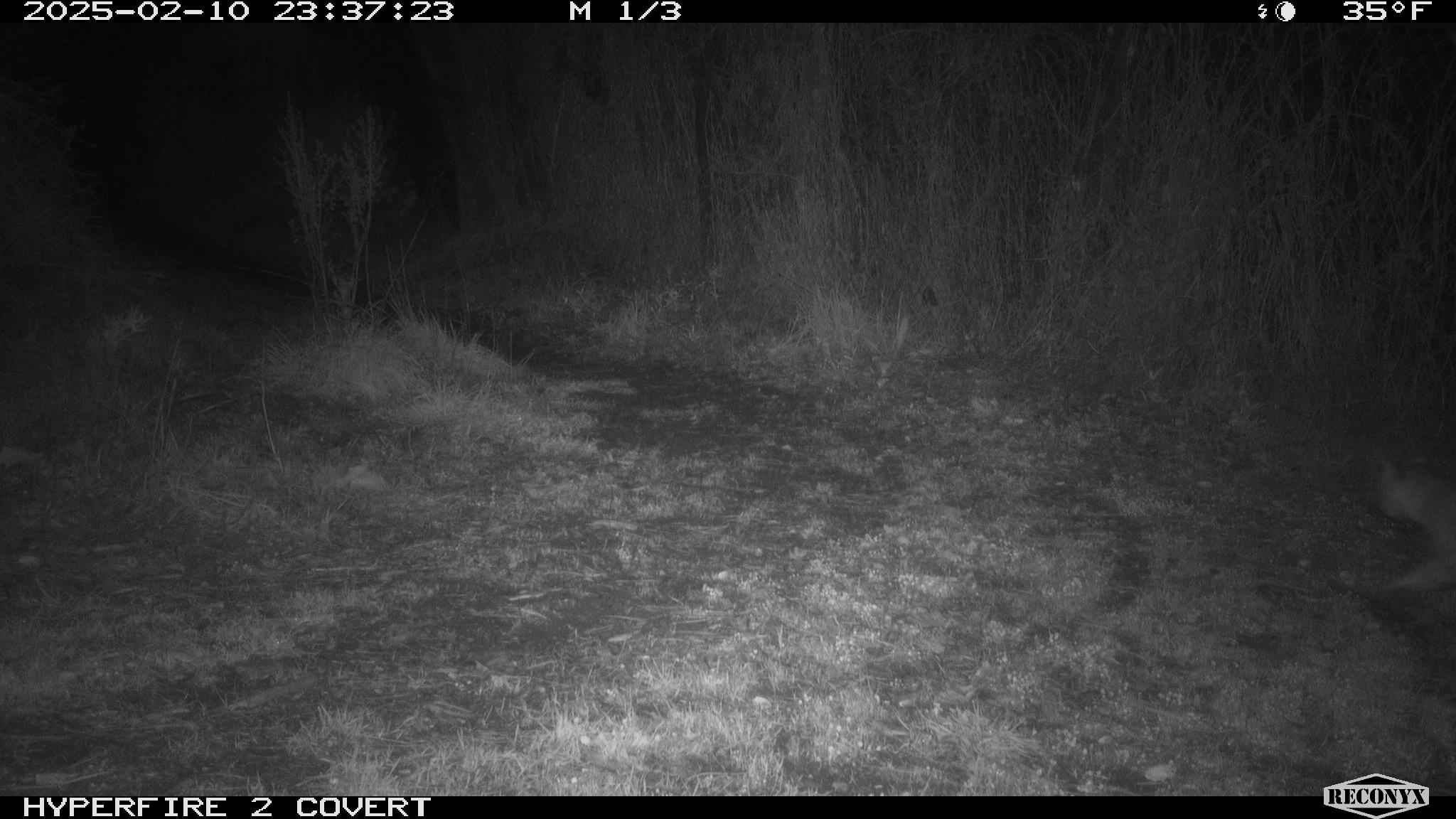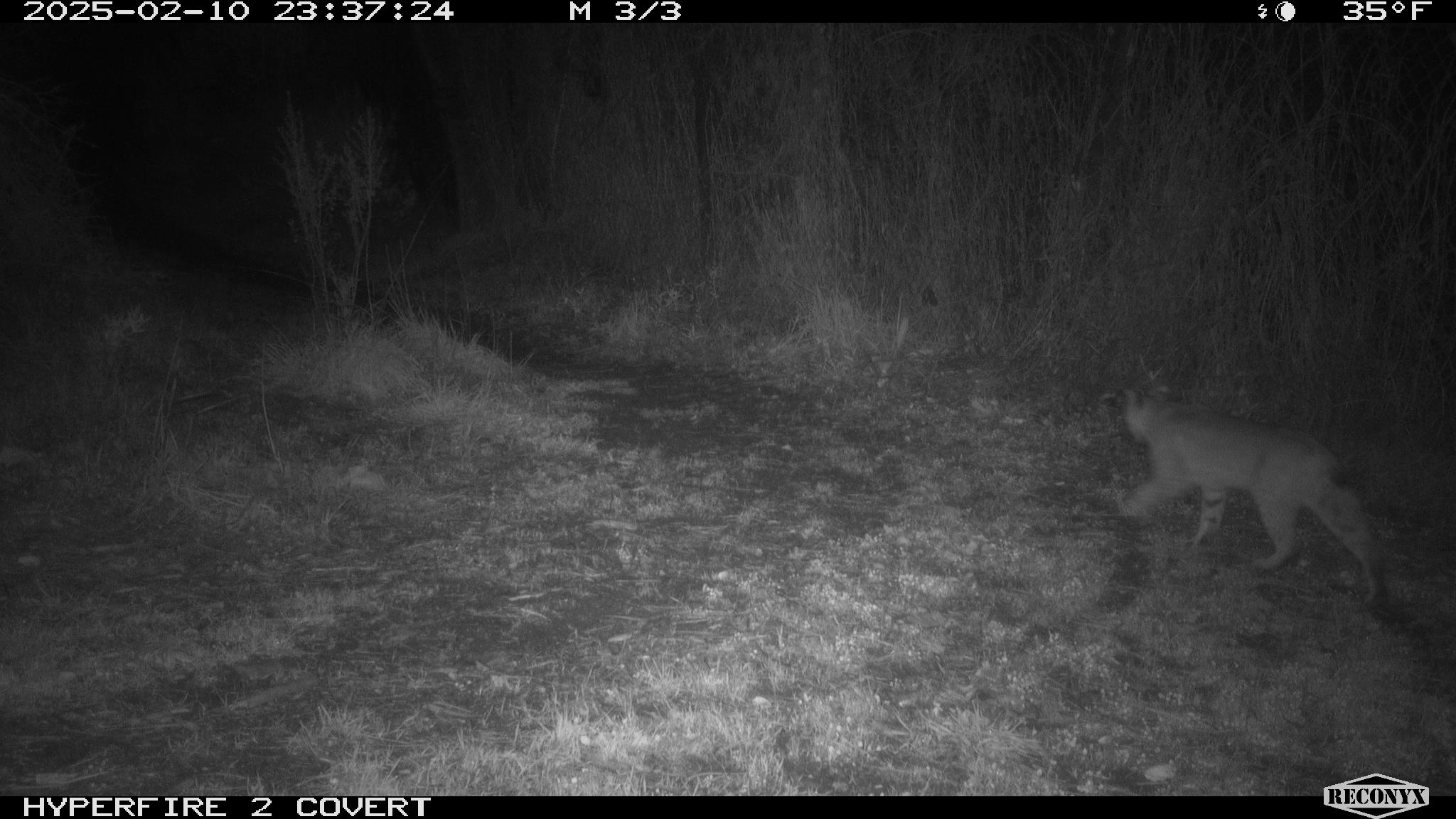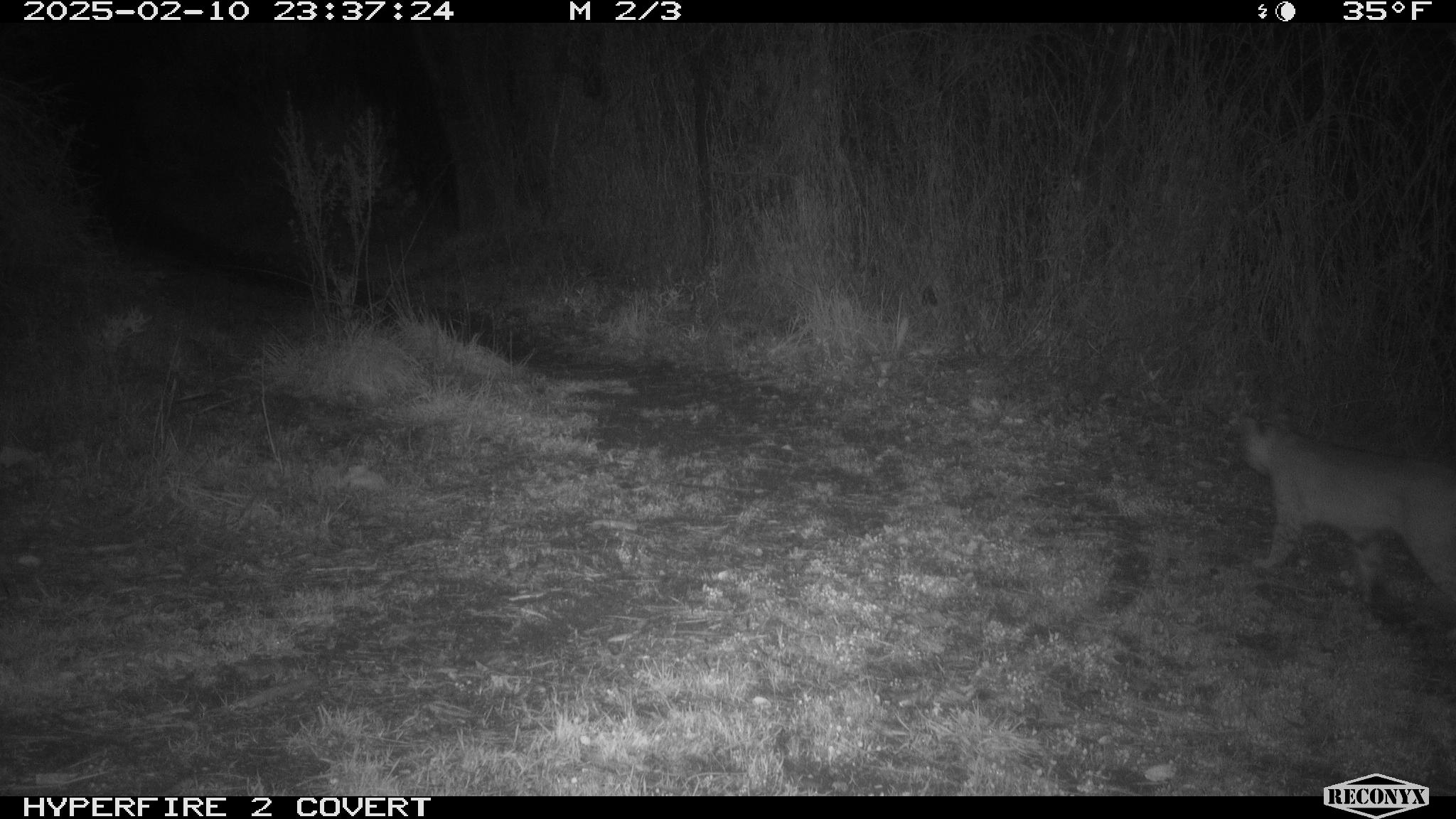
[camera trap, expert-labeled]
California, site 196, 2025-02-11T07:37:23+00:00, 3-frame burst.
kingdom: Animalia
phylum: Chordata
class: Mammalia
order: Carnivora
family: Felidae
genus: Lynx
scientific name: Lynx rufus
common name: bobcat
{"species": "bobcat (Lynx rufus)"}